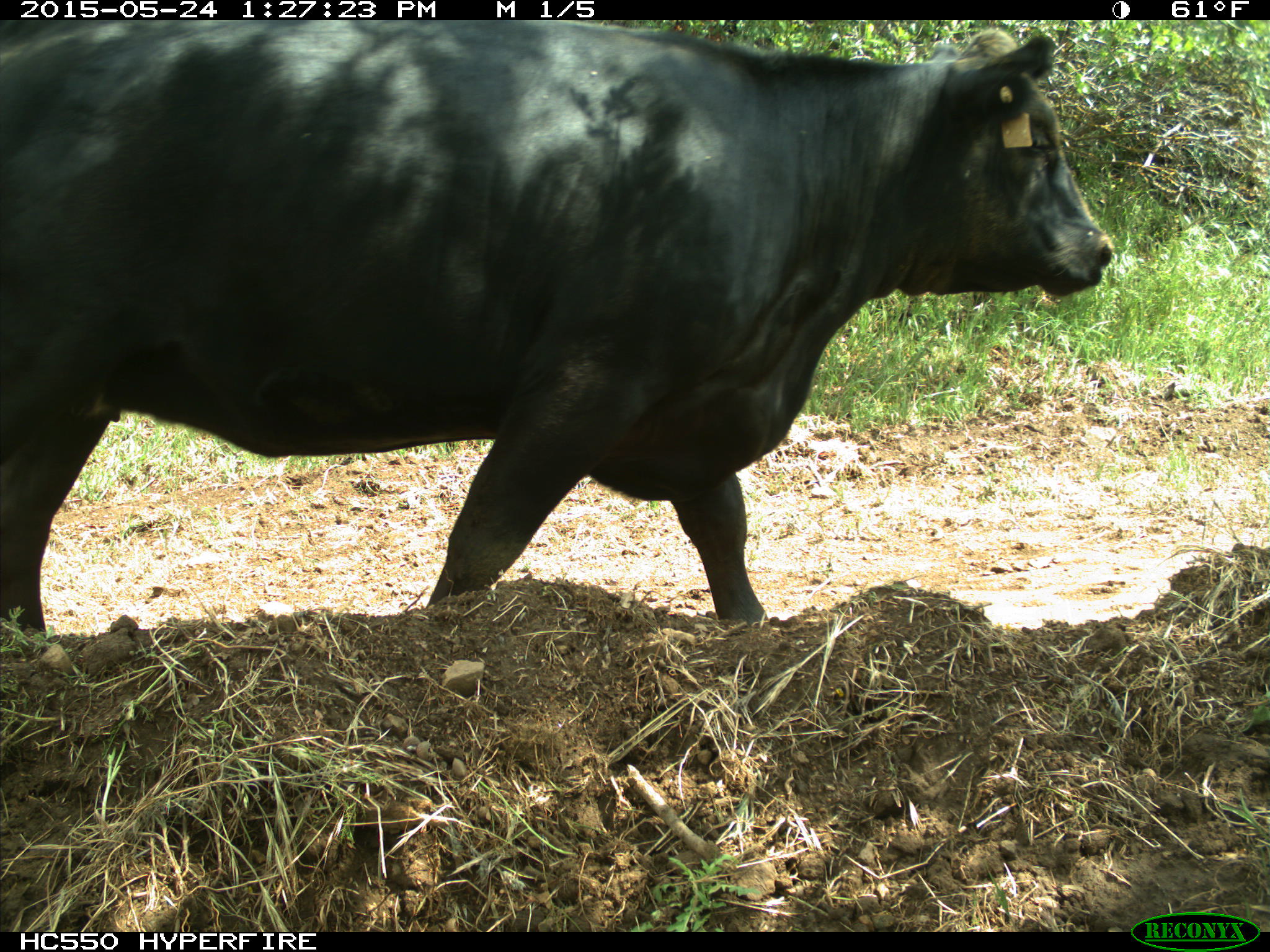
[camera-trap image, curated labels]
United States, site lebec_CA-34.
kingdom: Animalia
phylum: Chordata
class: Mammalia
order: Artiodactyla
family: Bovidae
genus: Bos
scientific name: Bos taurus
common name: domestic cow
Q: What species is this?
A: Bos taurus (domestic cow).